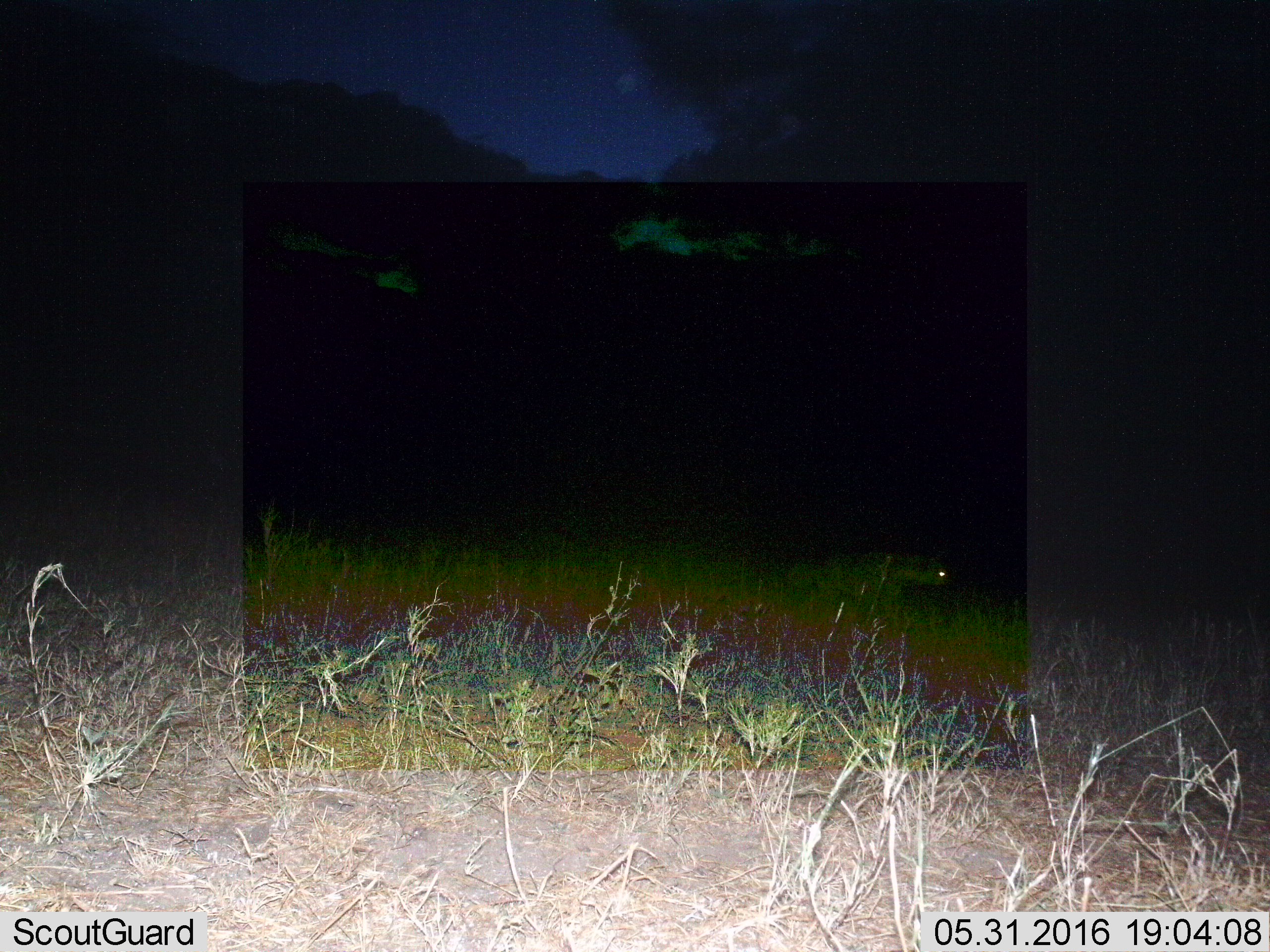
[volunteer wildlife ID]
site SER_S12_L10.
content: unidentified animal